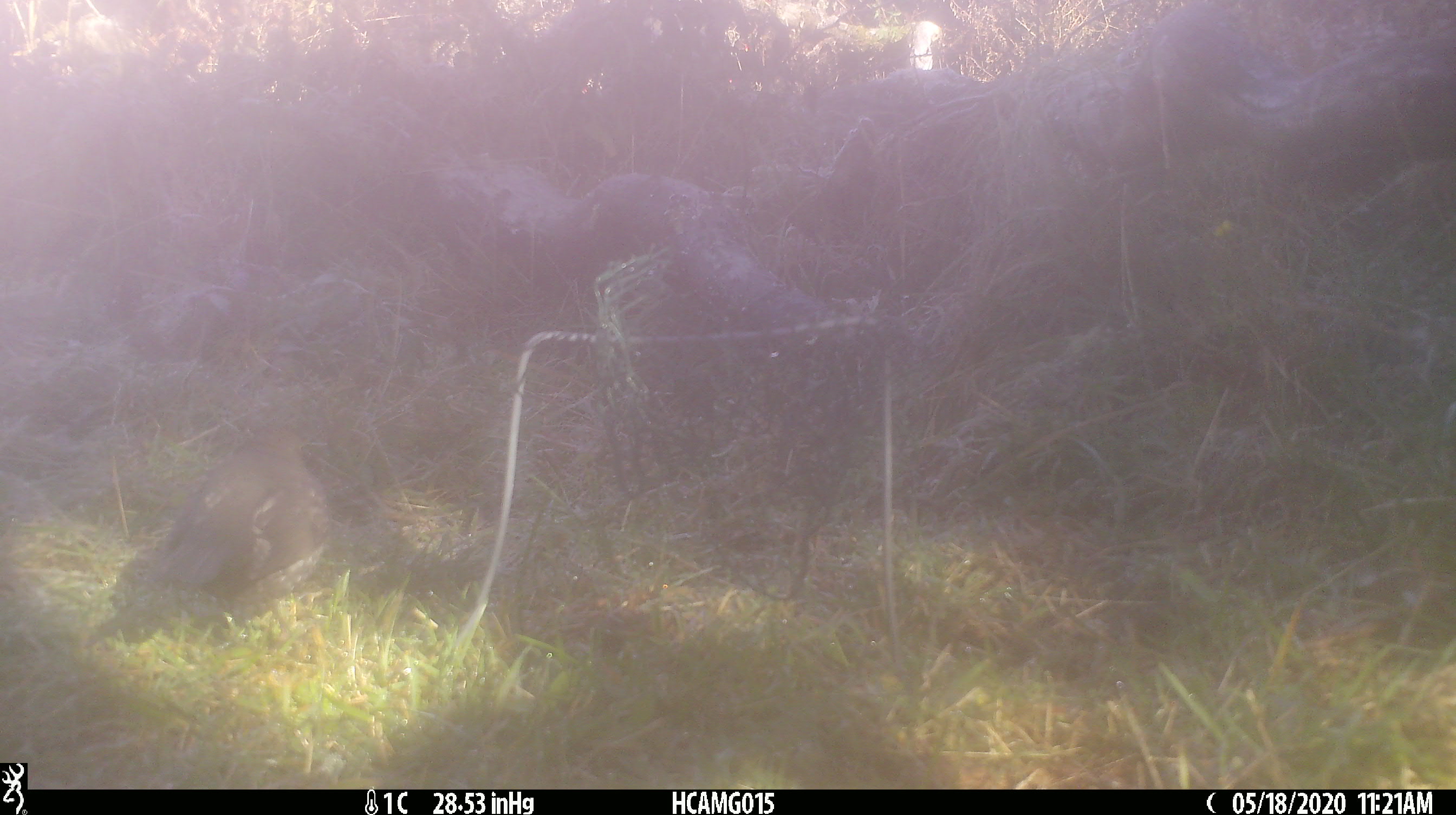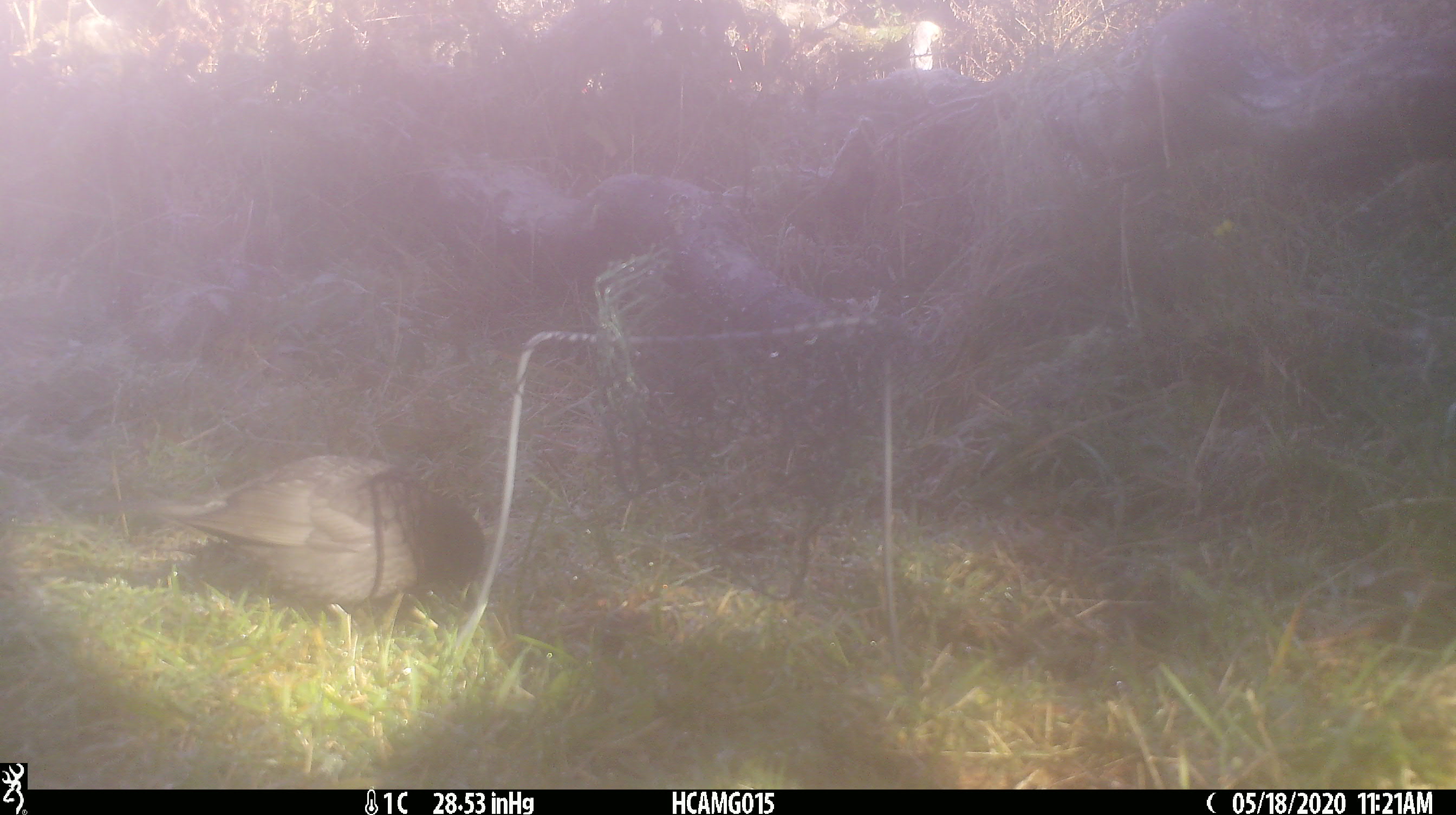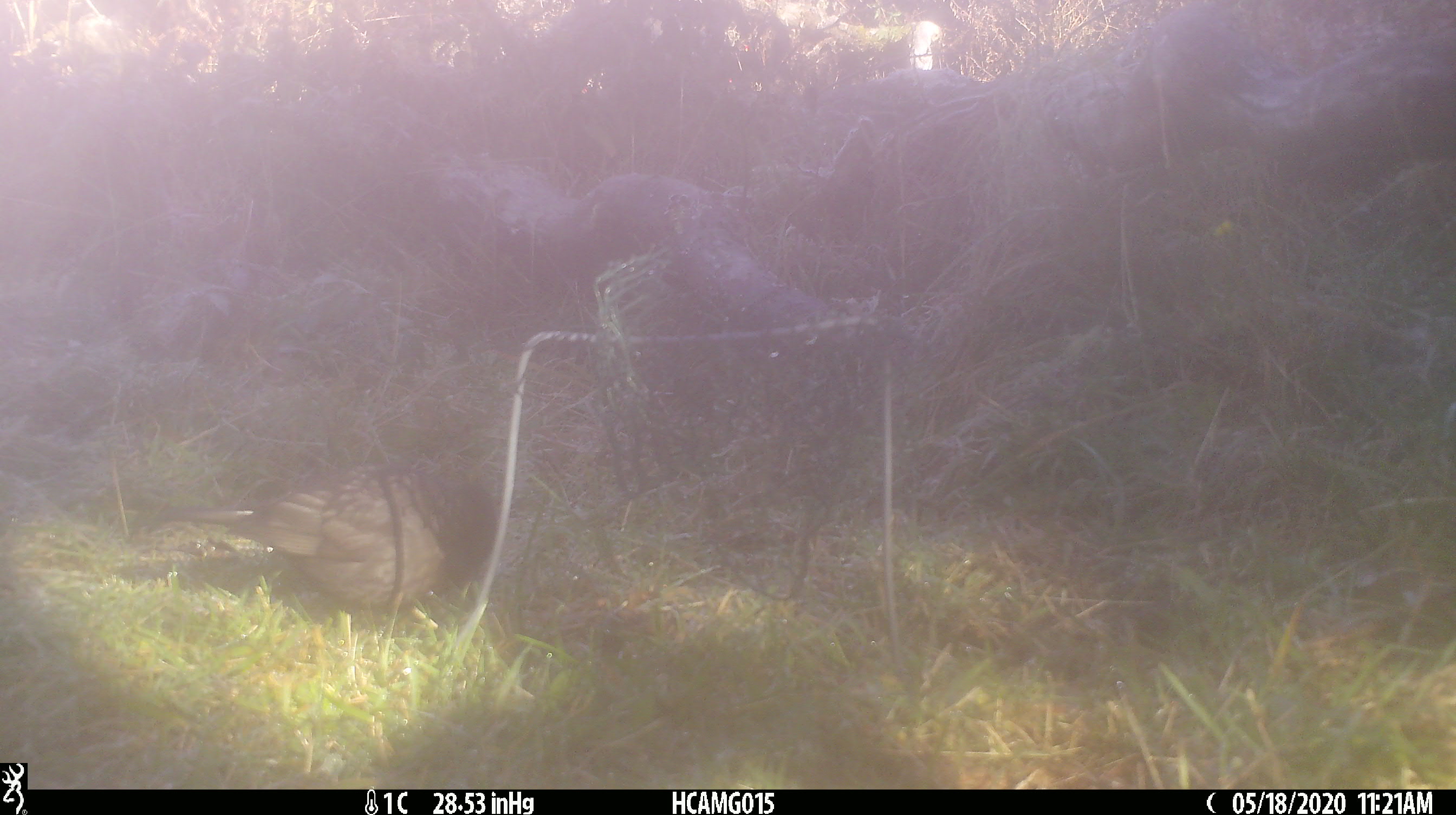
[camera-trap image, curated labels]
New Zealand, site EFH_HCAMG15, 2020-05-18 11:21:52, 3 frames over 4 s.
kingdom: Animalia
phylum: Chordata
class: Aves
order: Passeriformes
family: Turdidae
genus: Turdus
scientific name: Turdus merula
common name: eurasian blackbird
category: blackbird